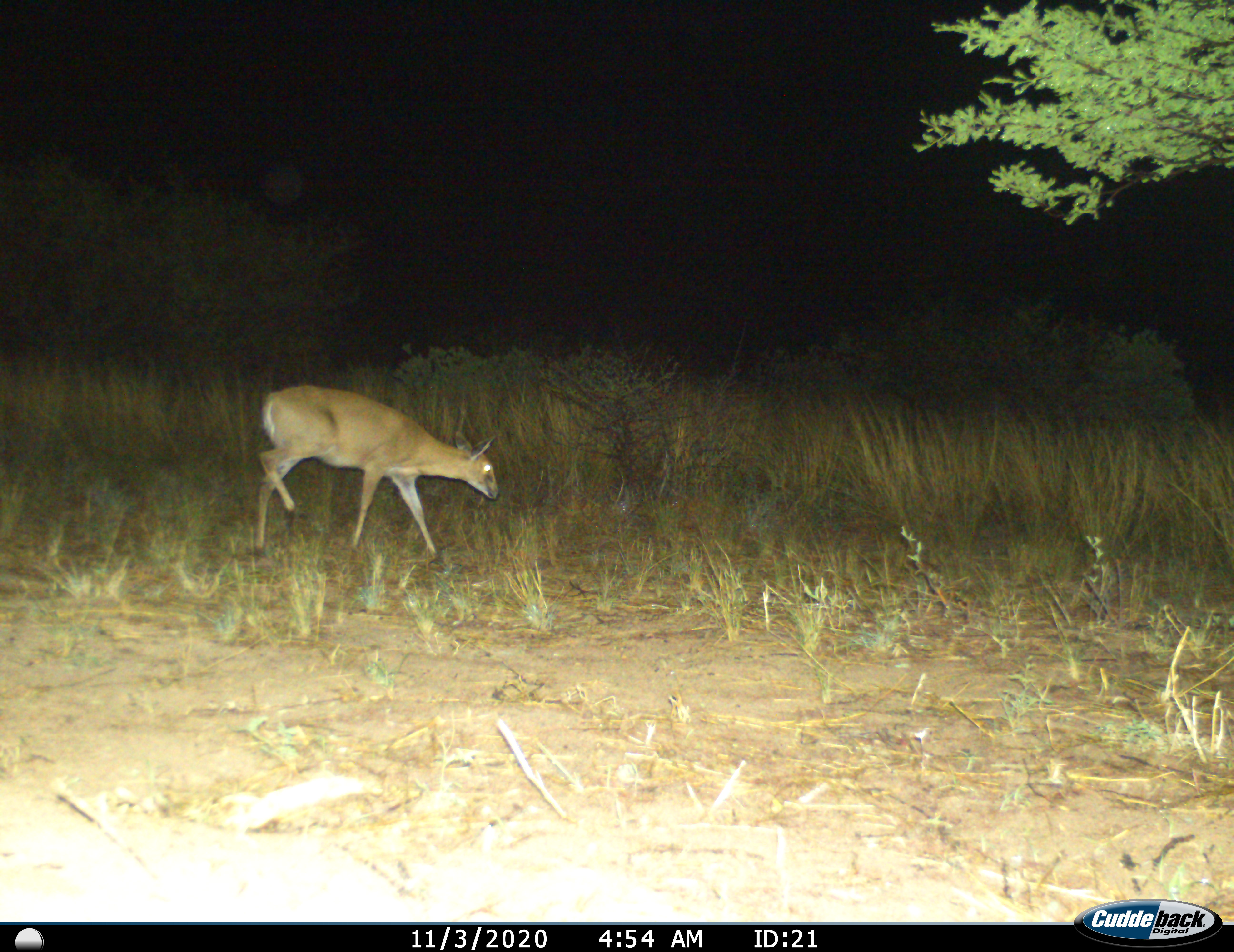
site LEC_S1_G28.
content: unidentified animal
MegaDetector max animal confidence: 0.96